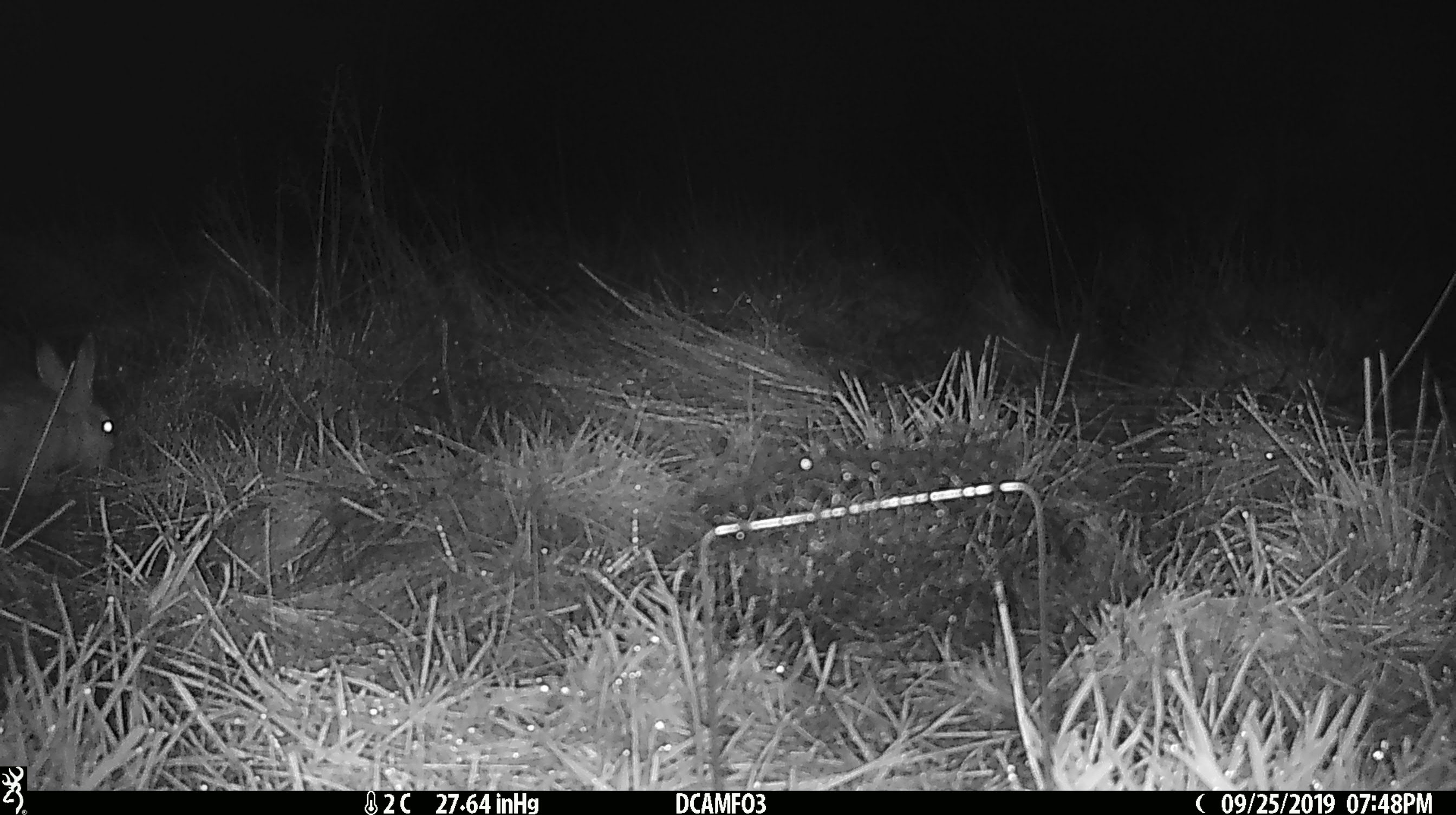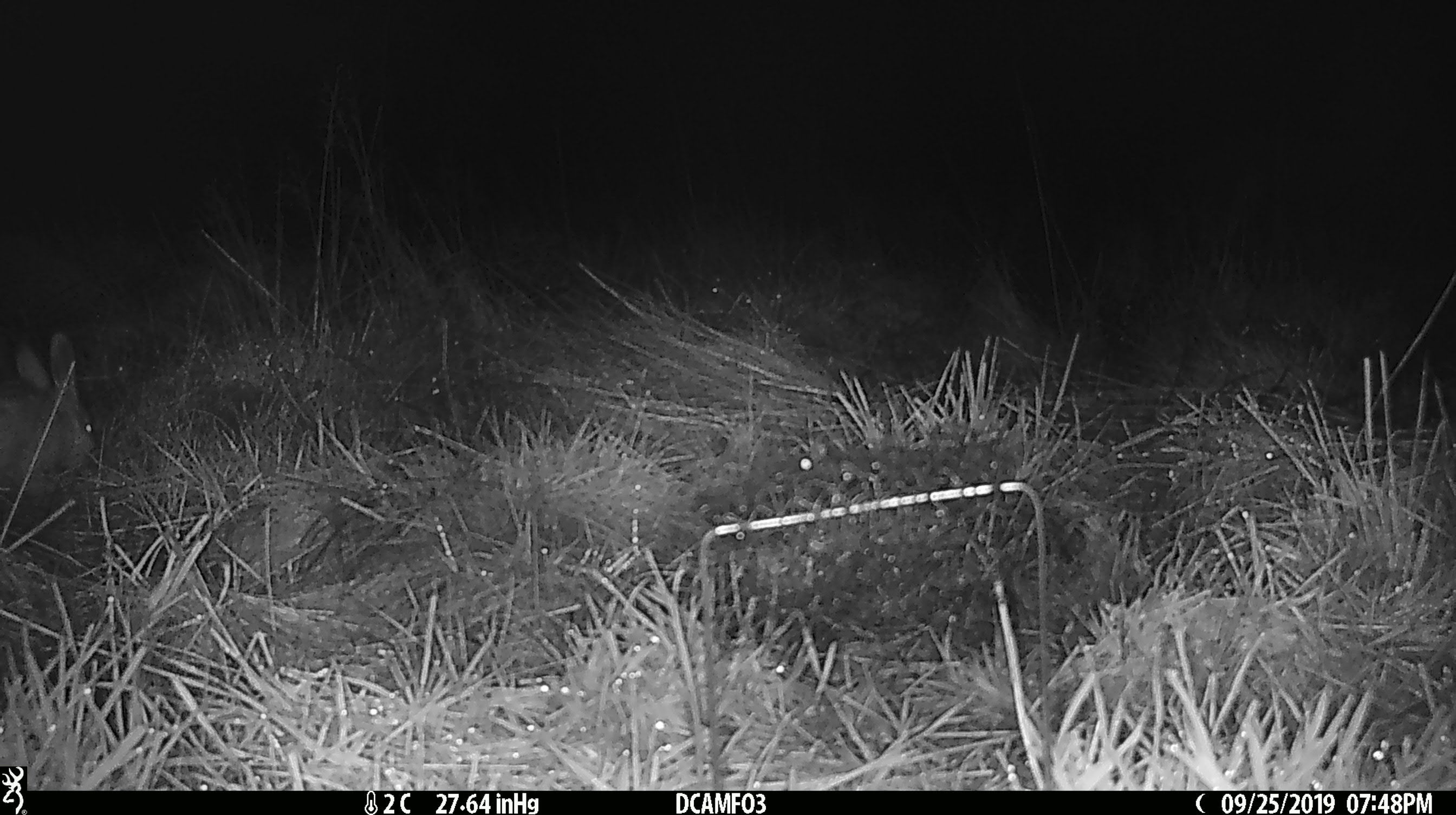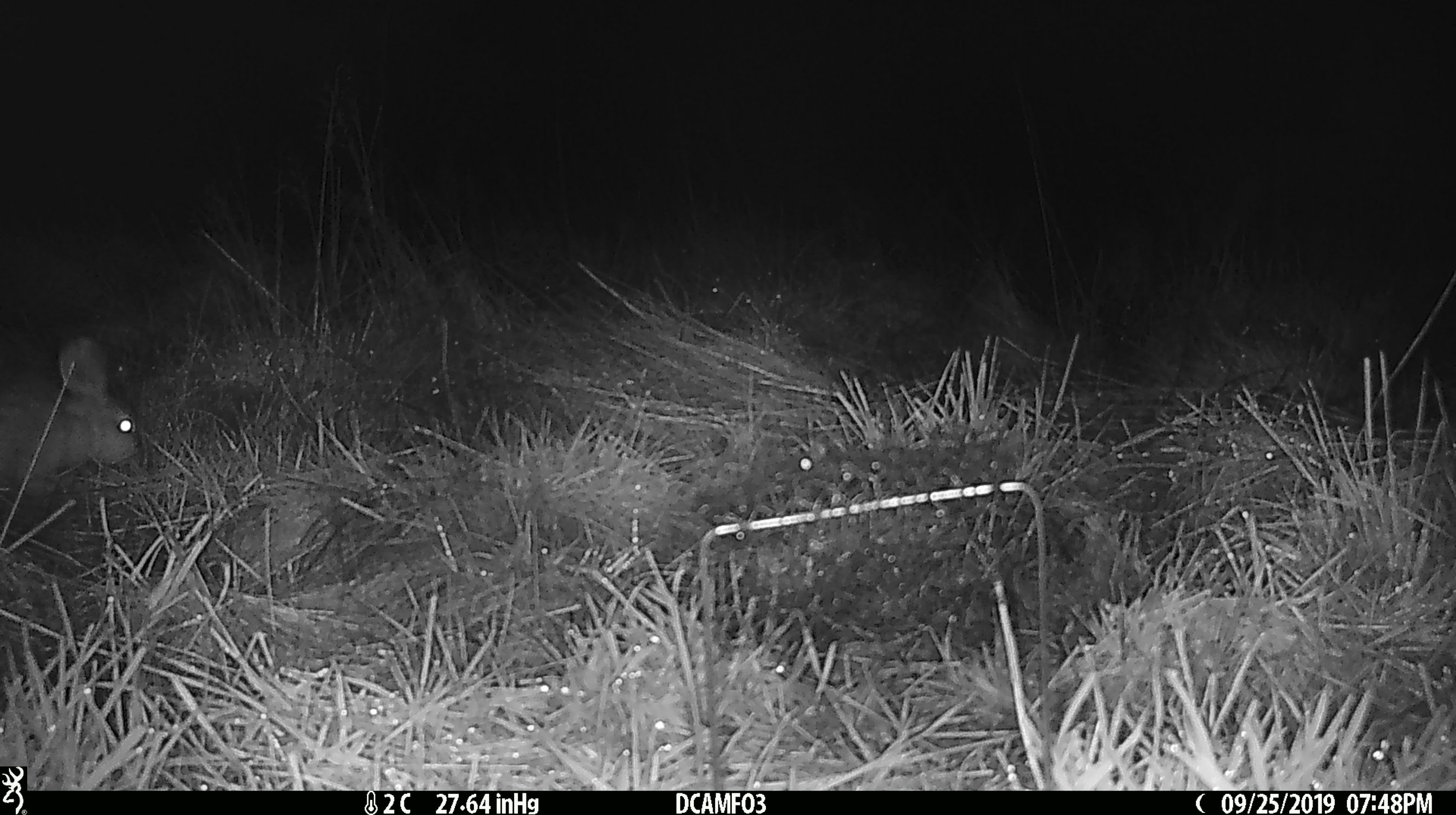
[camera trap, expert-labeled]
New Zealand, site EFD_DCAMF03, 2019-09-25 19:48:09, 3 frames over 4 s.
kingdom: Animalia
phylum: Chordata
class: Mammalia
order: Lagomorpha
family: Leporidae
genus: Oryctolagus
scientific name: Oryctolagus cuniculus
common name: european rabbit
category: rabbit